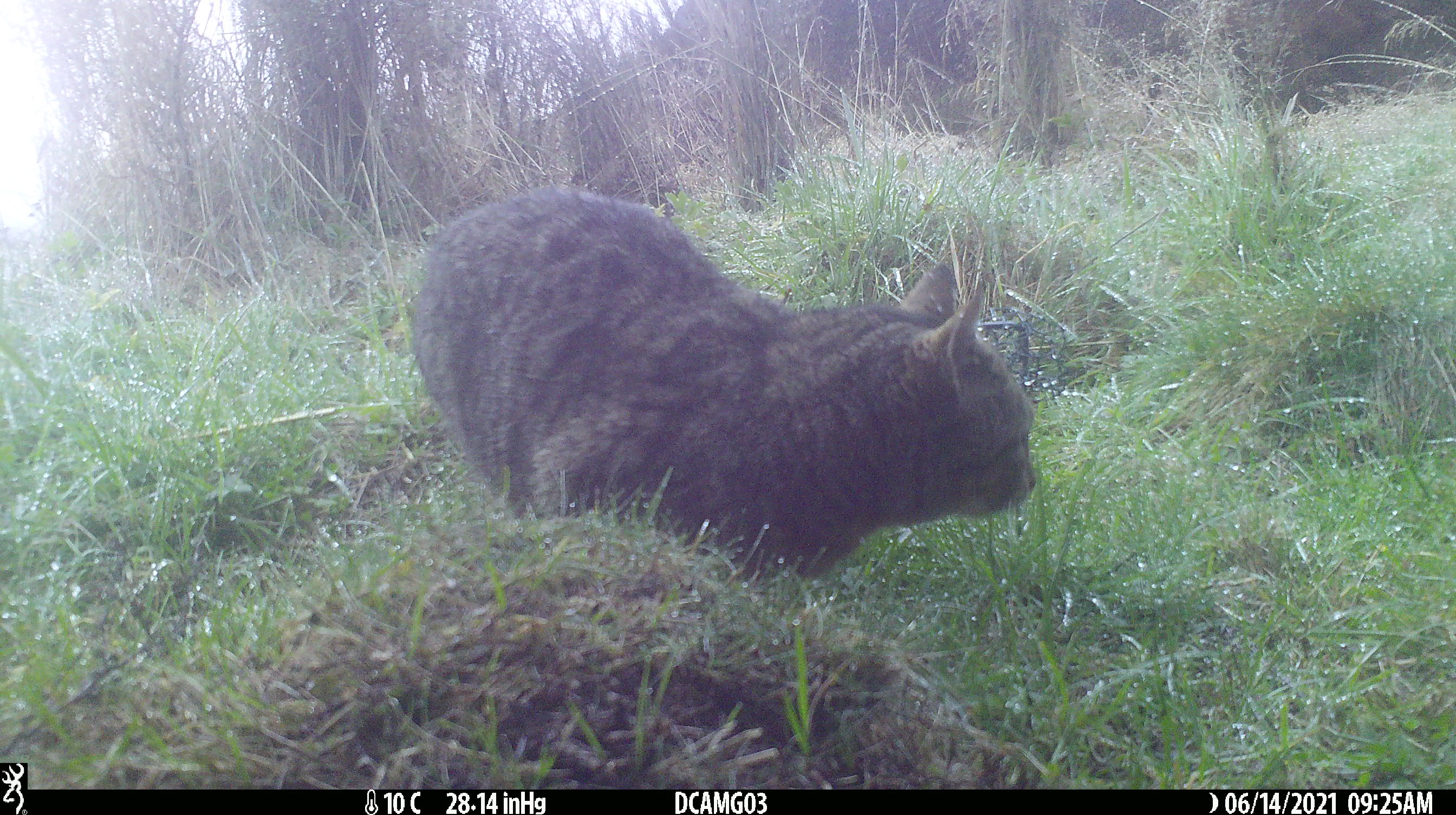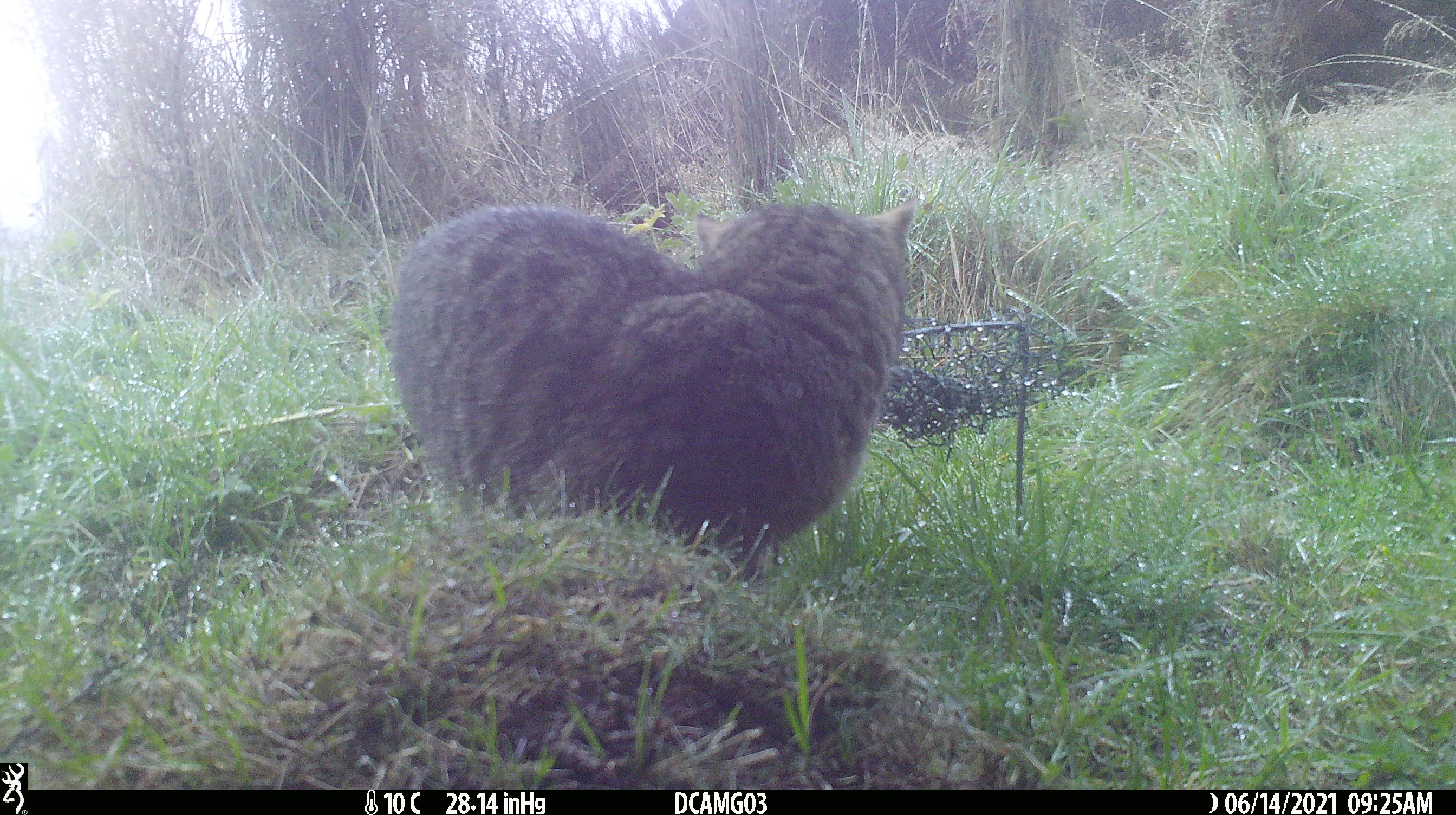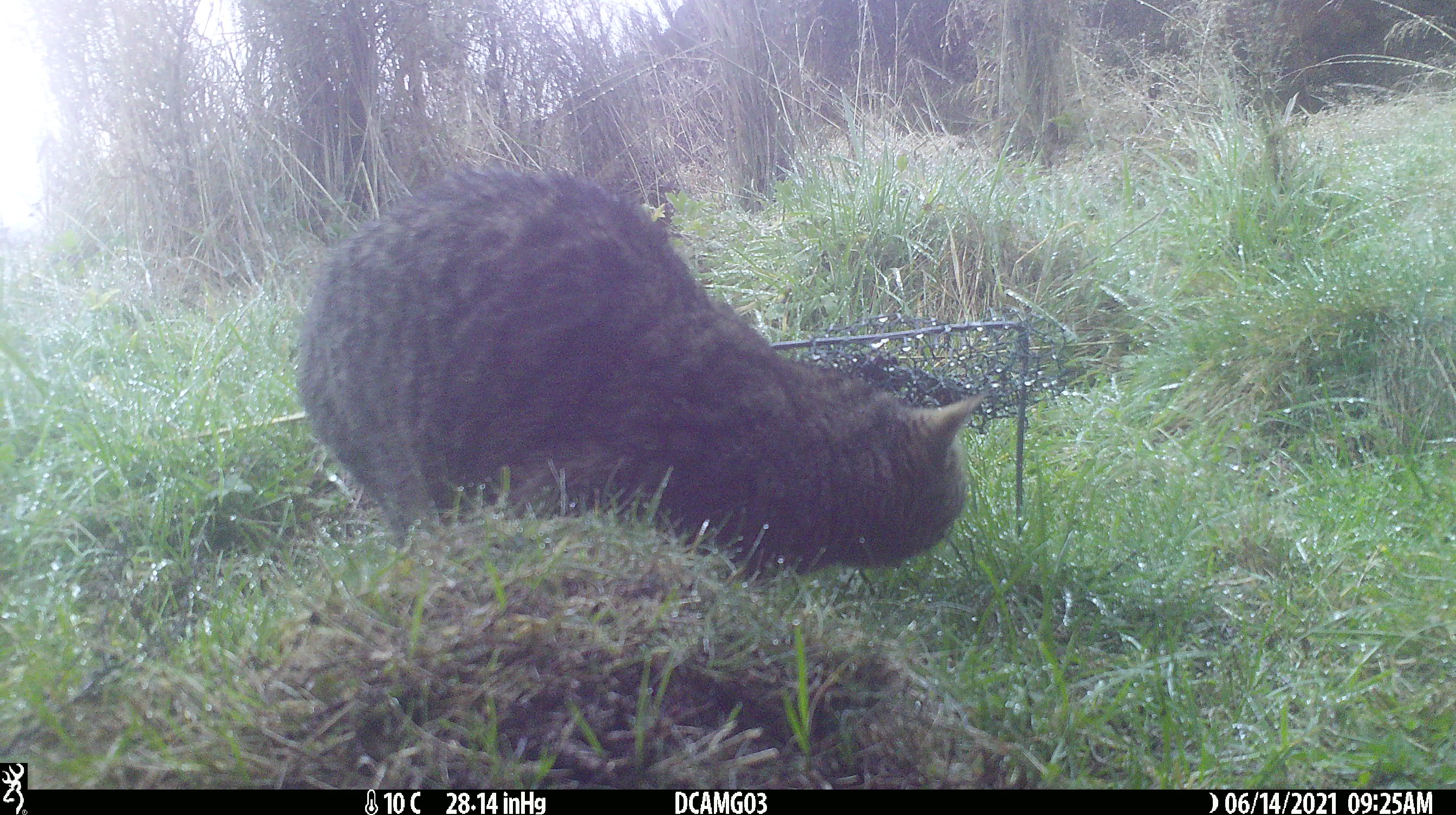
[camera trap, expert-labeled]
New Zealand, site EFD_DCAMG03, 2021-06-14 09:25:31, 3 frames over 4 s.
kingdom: Animalia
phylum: Chordata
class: Mammalia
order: Carnivora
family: Felidae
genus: Felis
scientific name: Felis catus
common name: domestic cat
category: cat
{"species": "cat (domestic cat) (Felis catus)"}